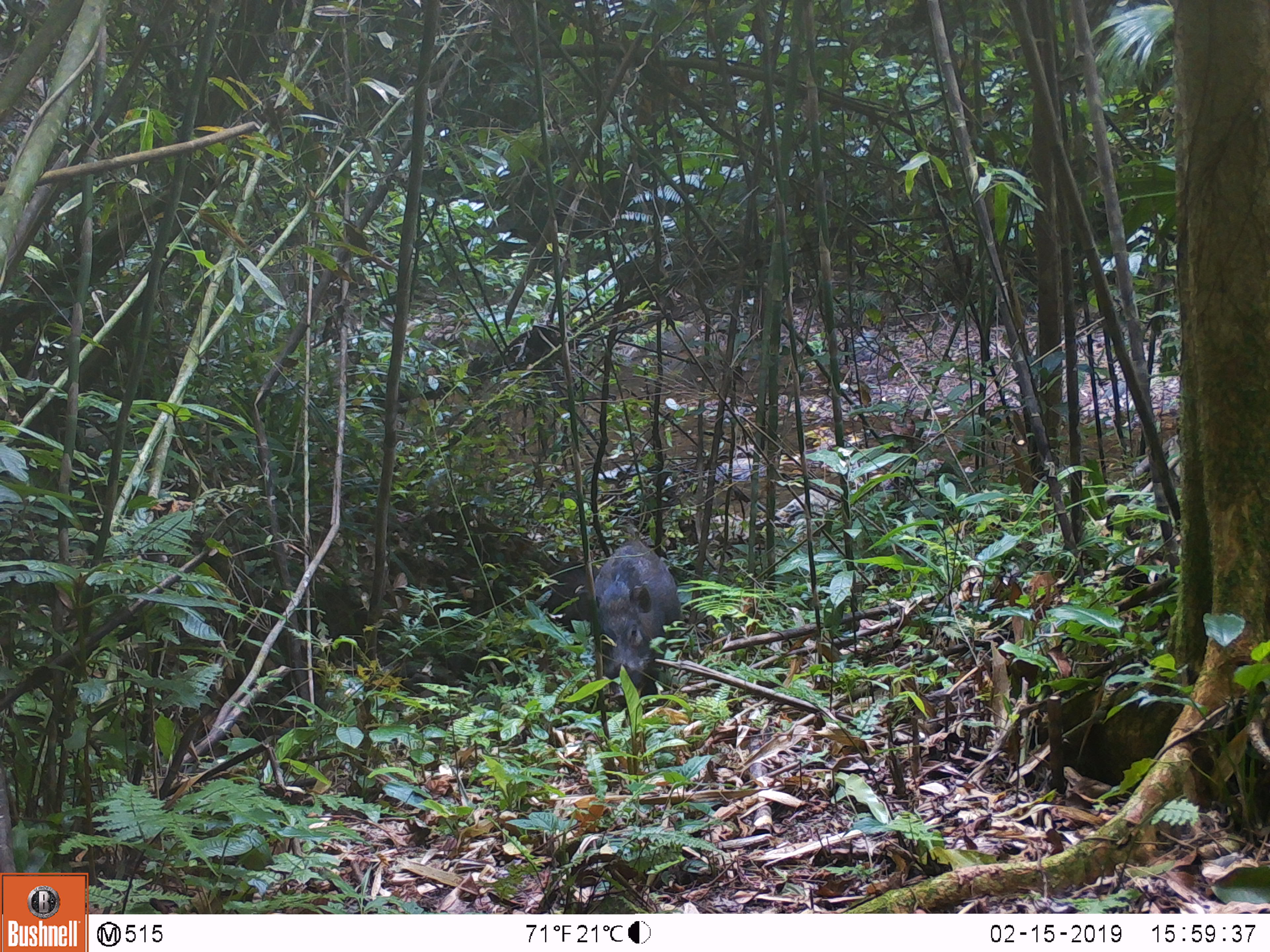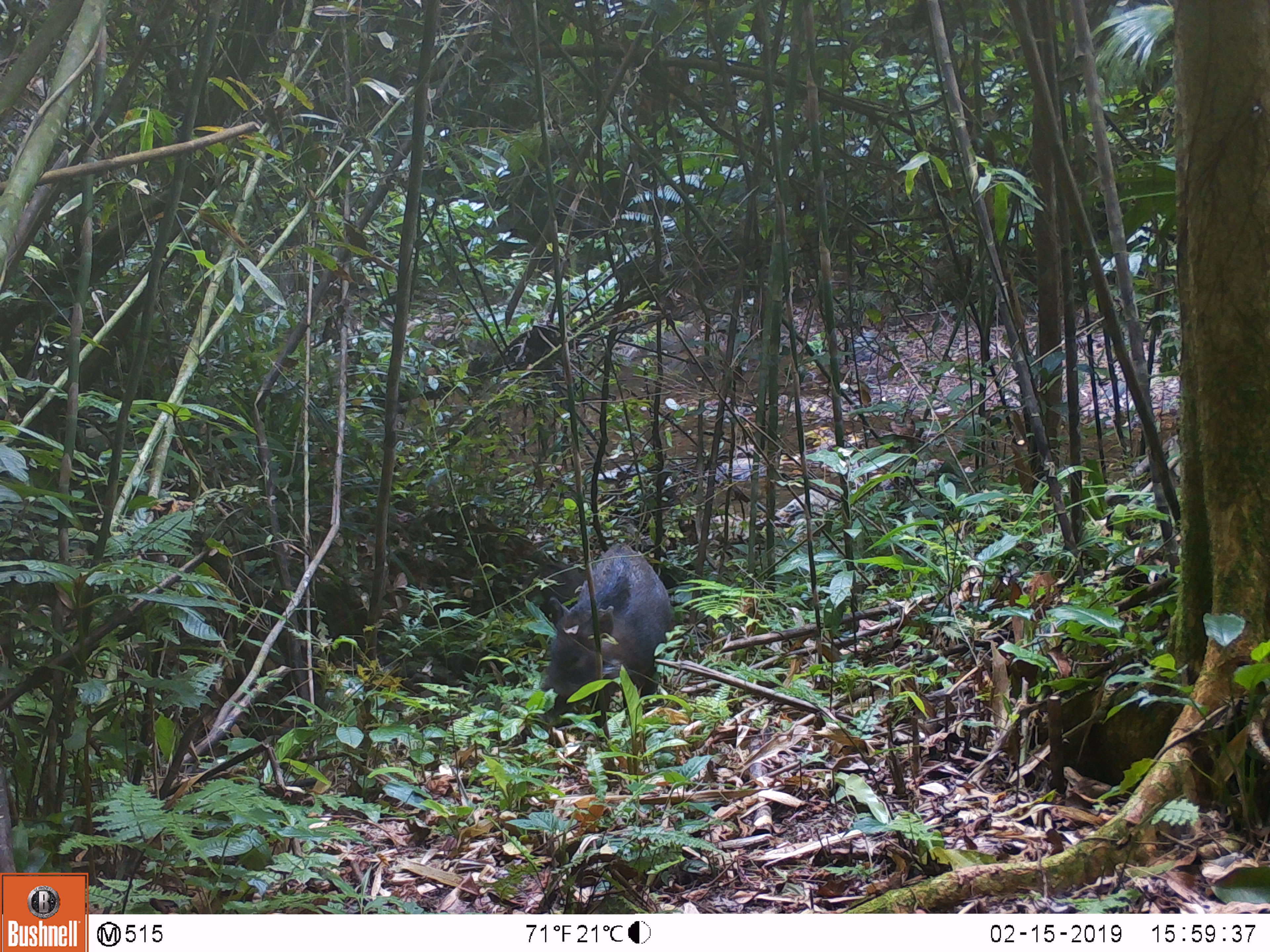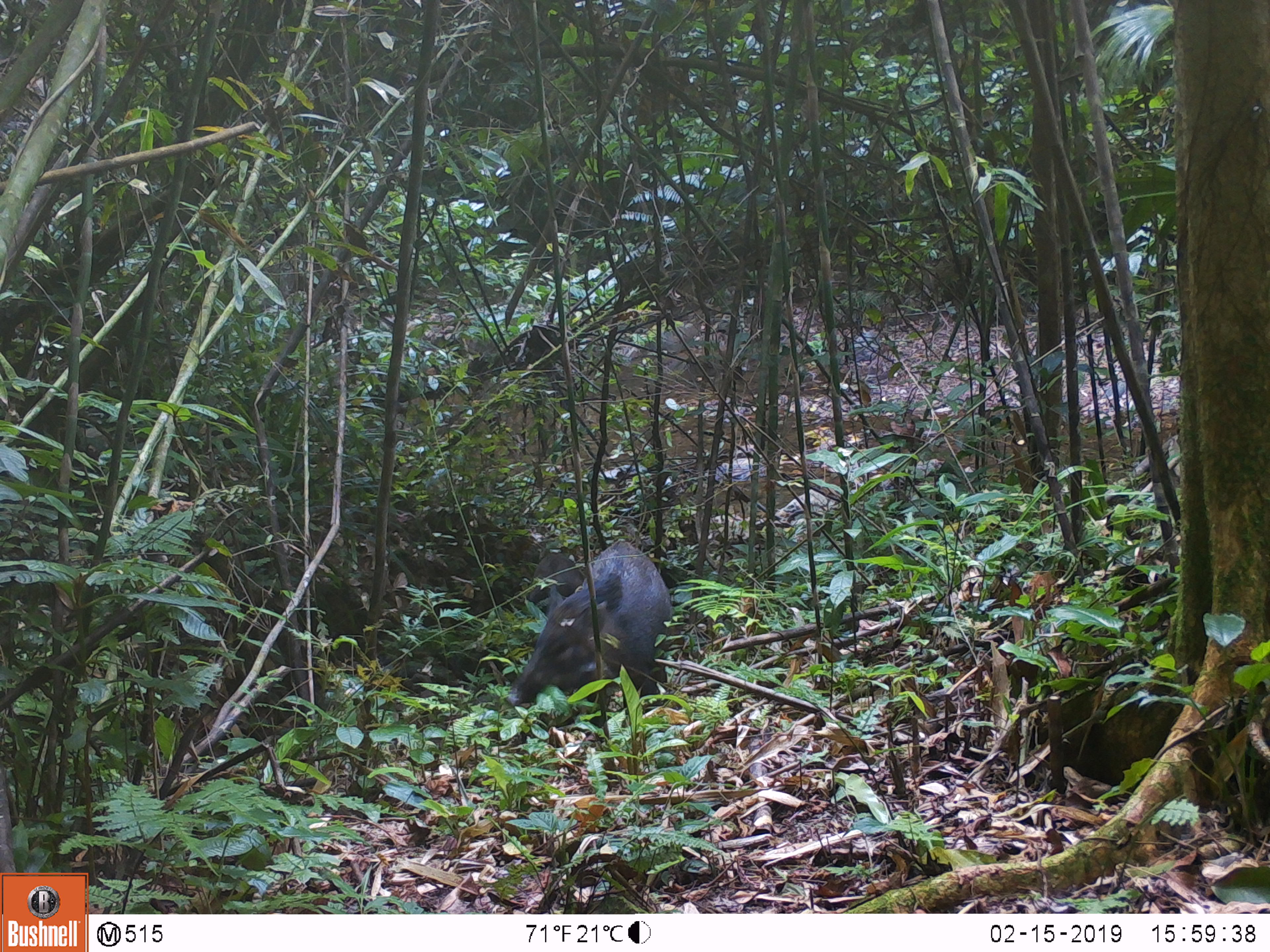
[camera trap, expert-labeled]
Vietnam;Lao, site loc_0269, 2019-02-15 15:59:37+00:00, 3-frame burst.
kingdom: Animalia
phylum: Chordata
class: Mammalia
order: Artiodactyla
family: Suidae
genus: Sus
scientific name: Sus scrofa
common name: eurasian wild pig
Eurasian wild pig (Sus scrofa). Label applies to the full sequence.